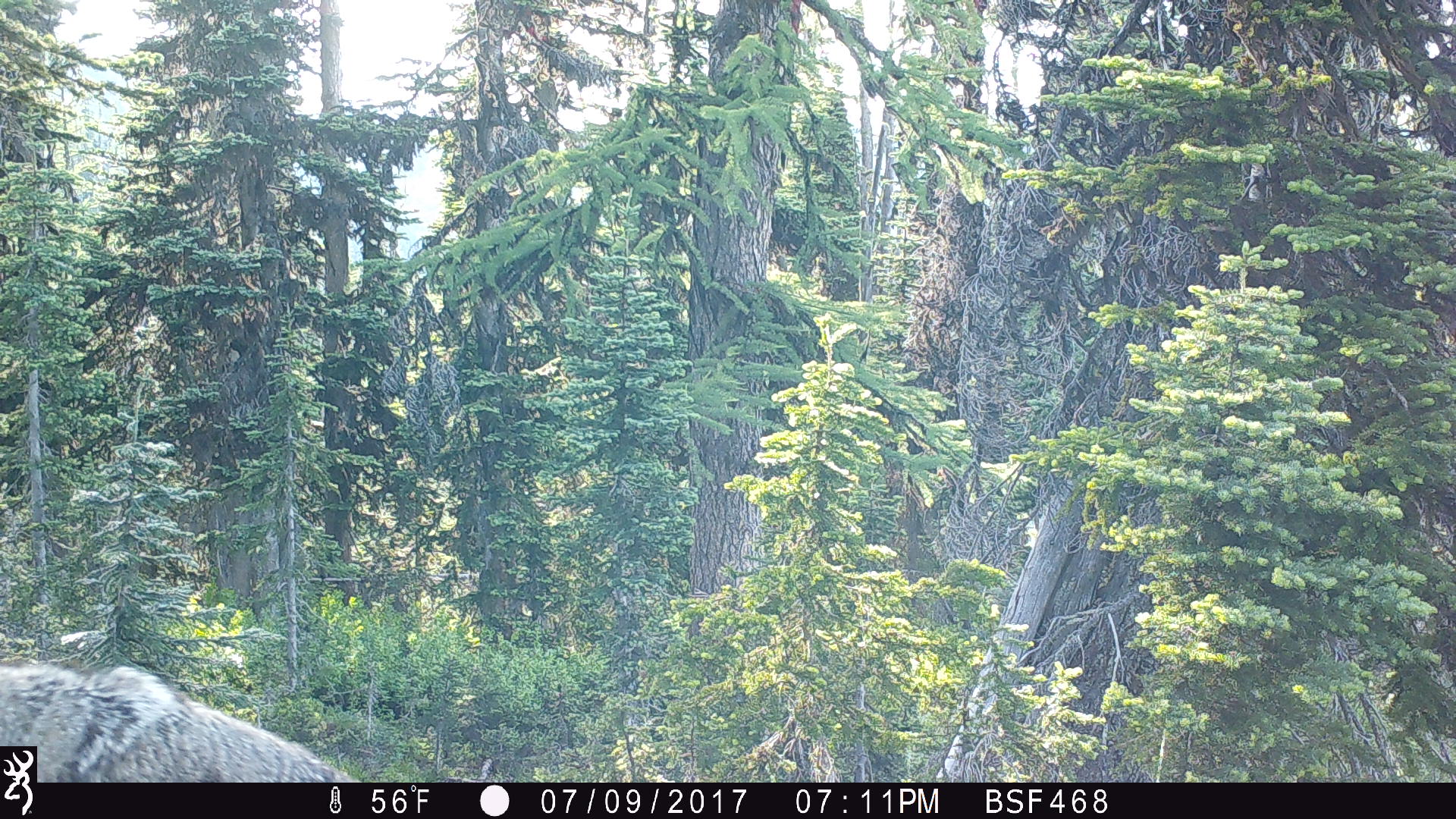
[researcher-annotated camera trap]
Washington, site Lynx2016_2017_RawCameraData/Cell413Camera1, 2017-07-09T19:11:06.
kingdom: Animalia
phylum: Chordata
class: Mammalia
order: Carnivora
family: Canidae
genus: Canis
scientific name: Canis latrans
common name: coyote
Canis latrans (coyote). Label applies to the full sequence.